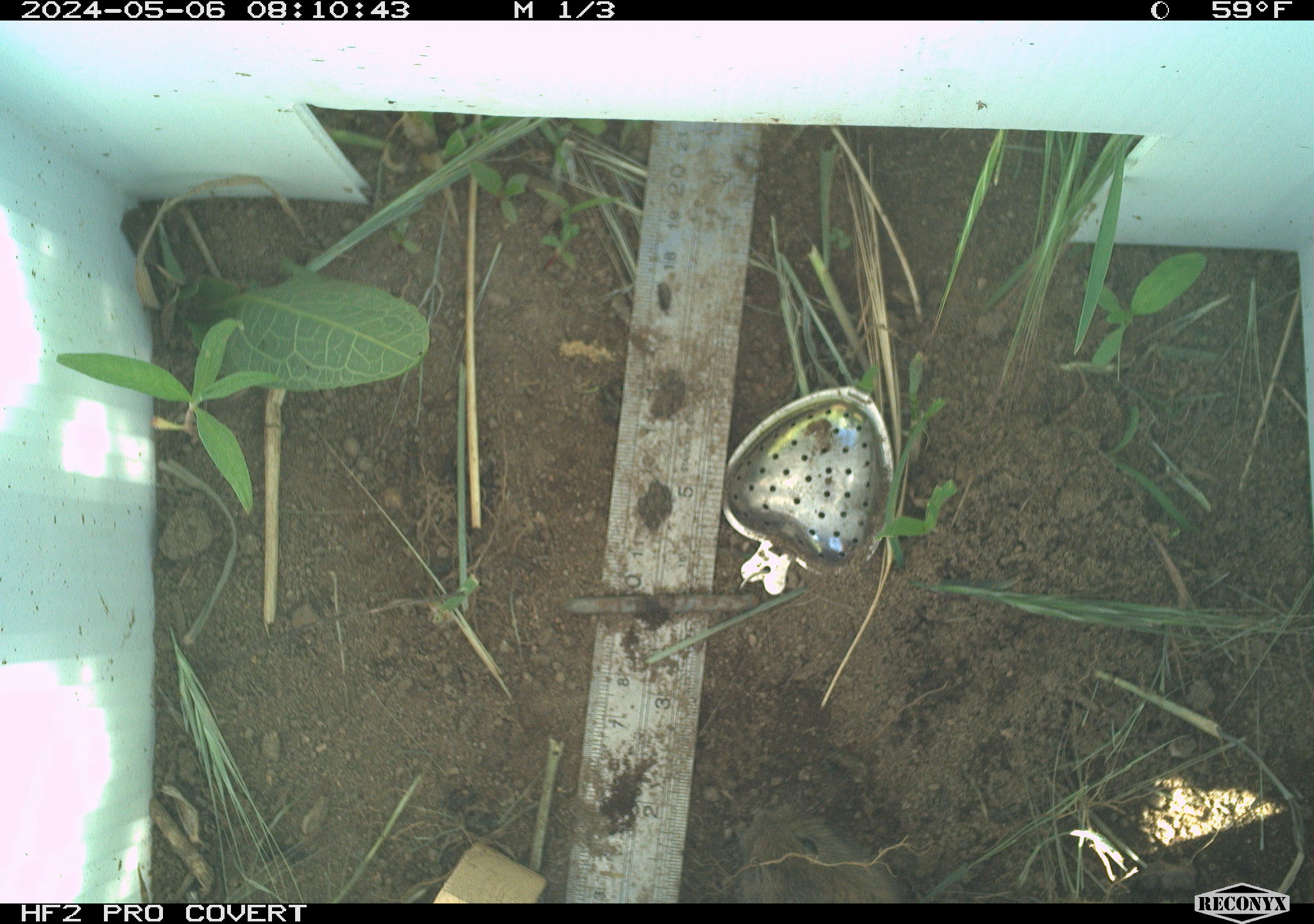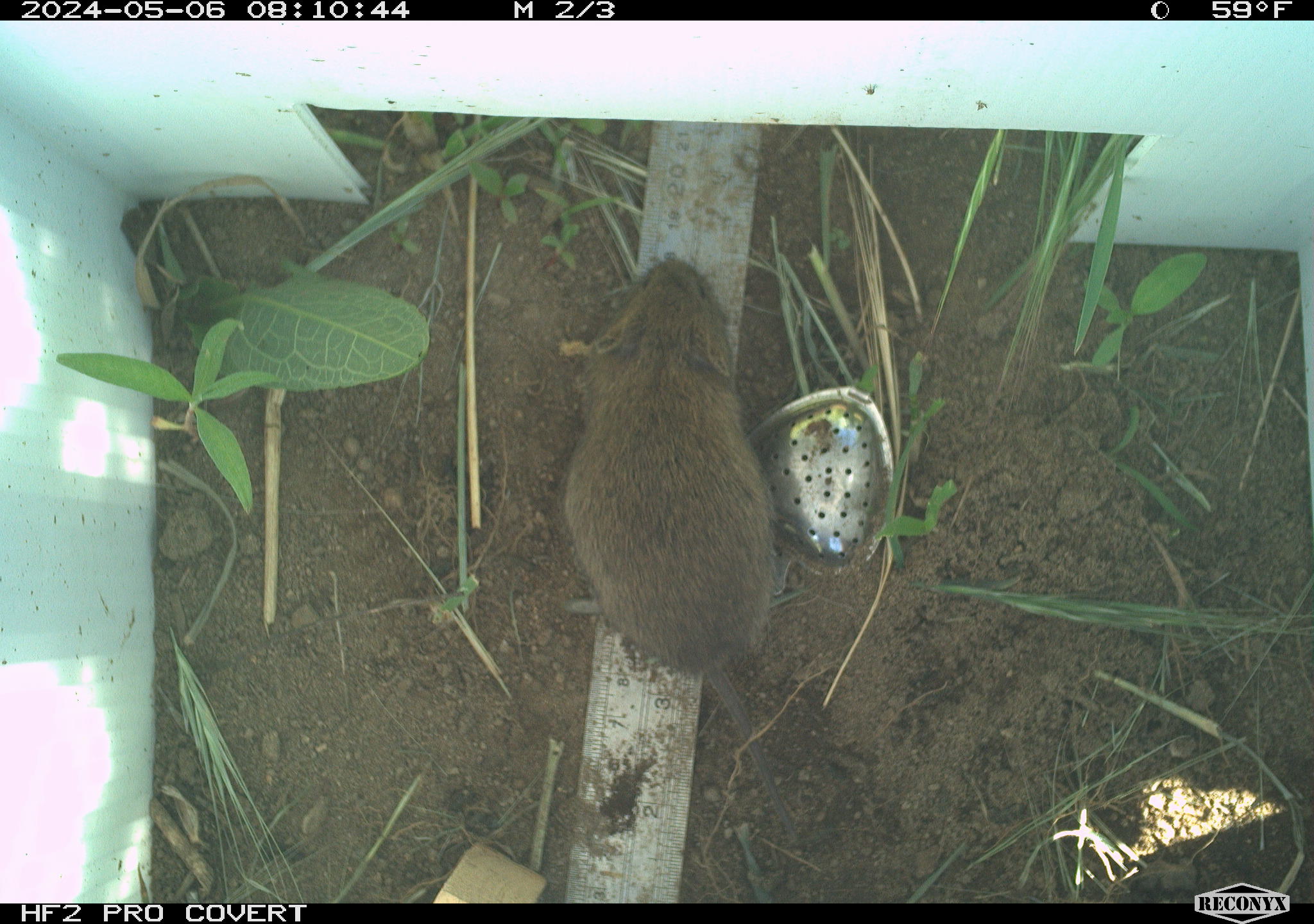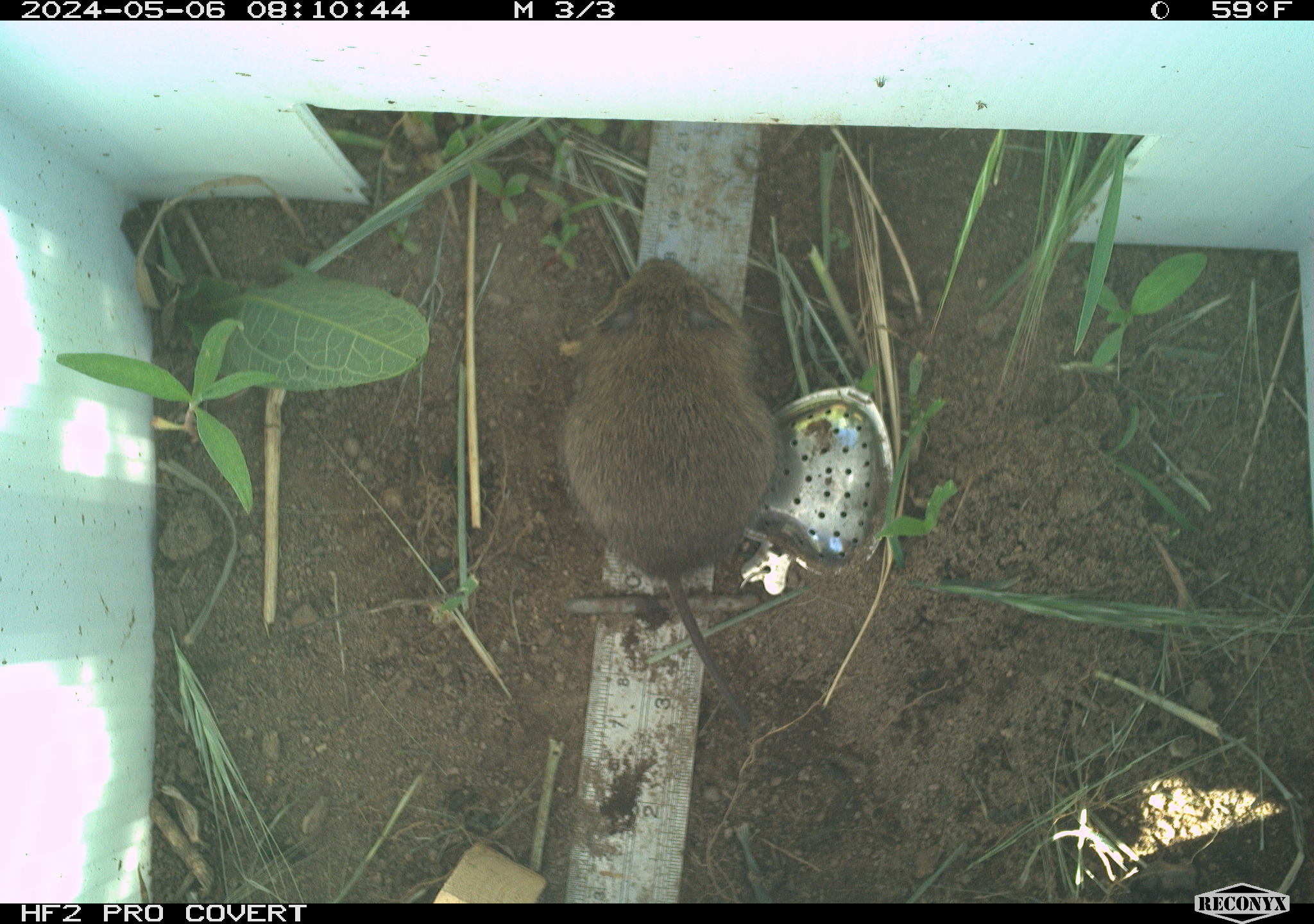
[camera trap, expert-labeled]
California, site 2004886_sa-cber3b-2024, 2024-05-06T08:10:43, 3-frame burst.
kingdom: Animalia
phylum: Chordata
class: Mammalia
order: Rodentia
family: Cricetidae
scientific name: Arvicolinae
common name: voles, lemmings, and muskrats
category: arvicolinae subfamily